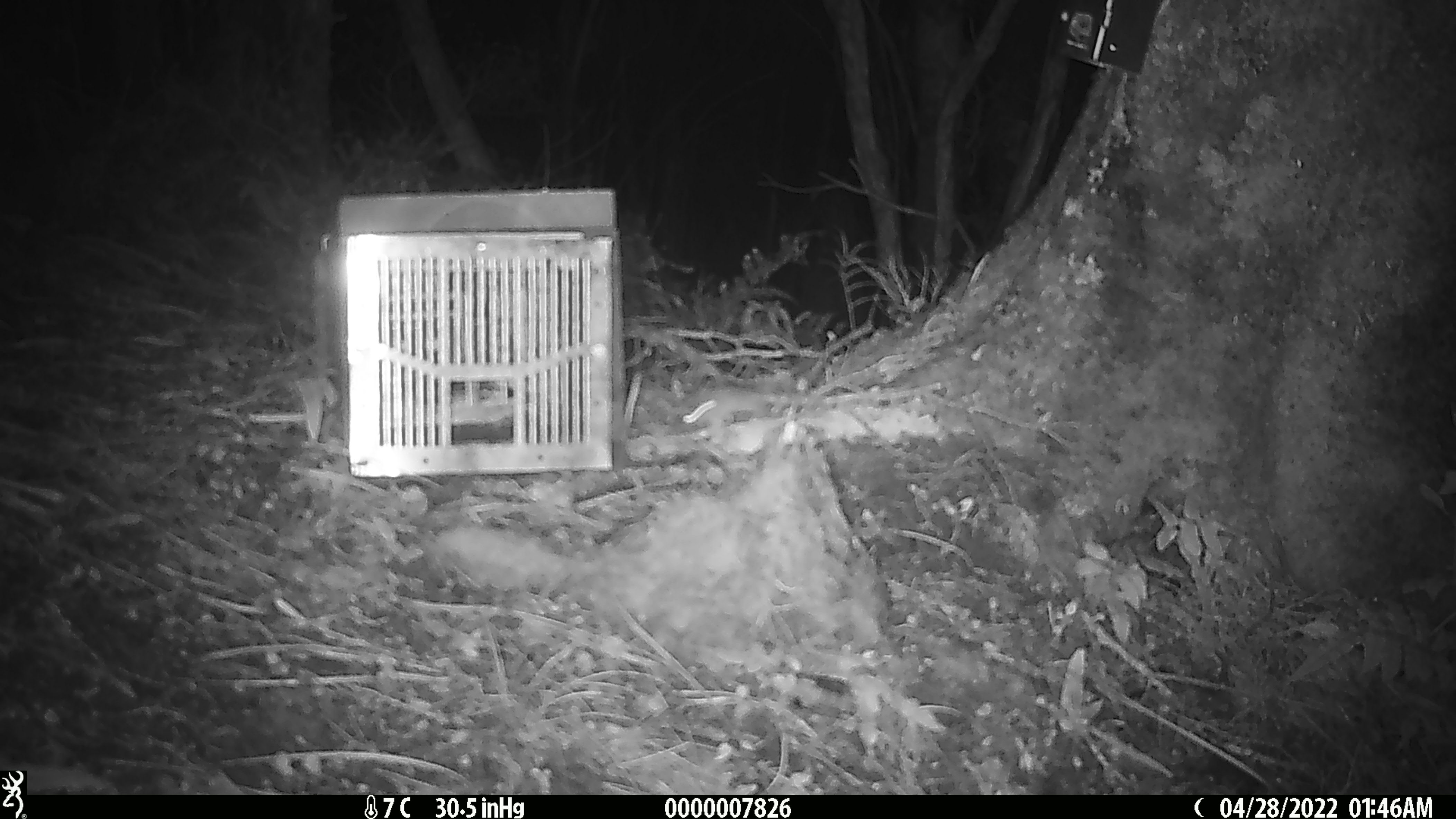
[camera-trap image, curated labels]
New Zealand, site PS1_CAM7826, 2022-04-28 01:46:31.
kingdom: Animalia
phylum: Chordata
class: Mammalia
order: Rodentia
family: Muridae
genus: Mus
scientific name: Mus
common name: mouse